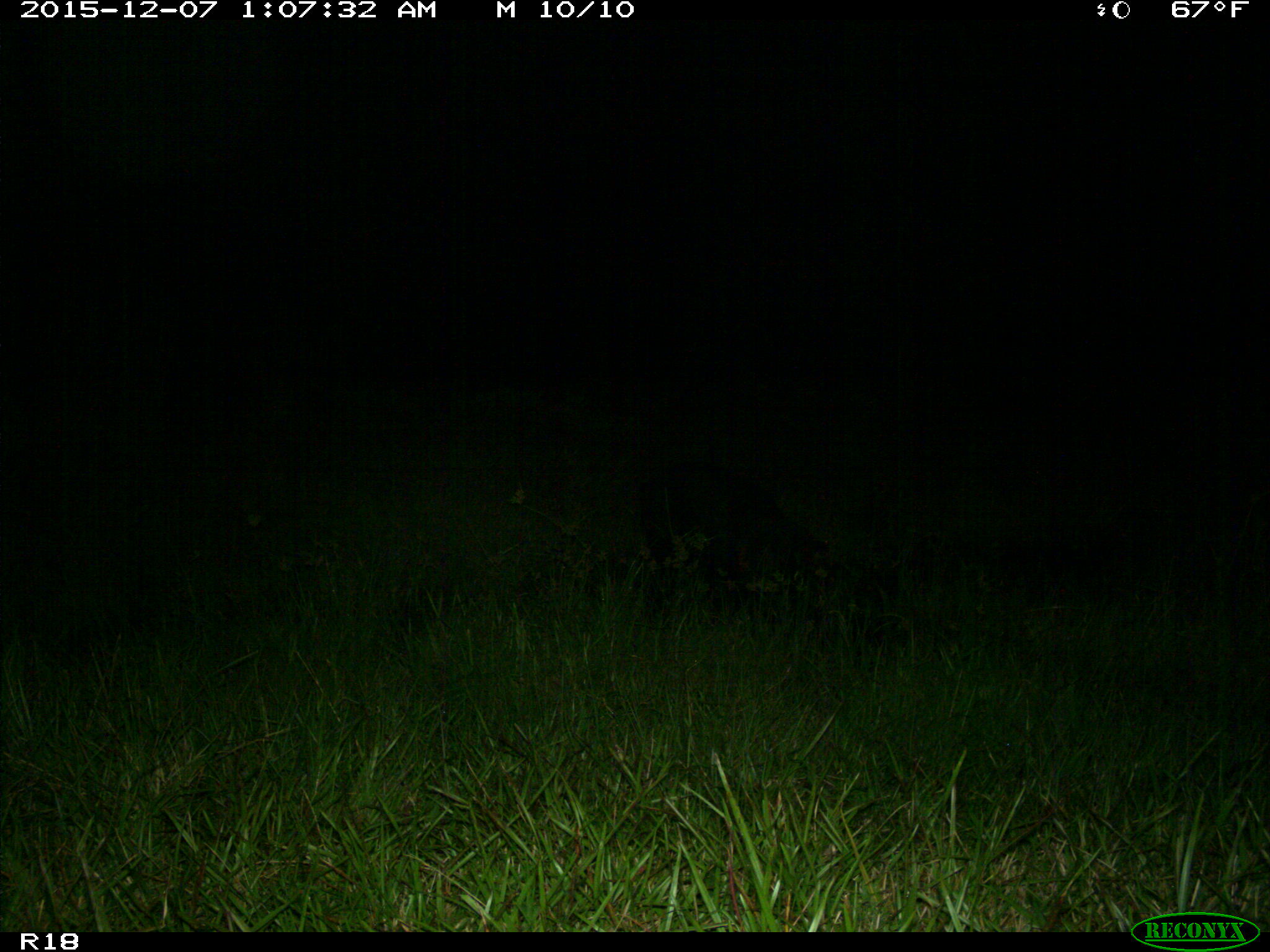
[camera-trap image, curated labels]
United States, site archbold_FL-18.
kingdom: Animalia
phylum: Chordata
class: Mammalia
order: Artiodactyla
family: Suidae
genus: Sus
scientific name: Sus scrofa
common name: wild boar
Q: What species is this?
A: Sus scrofa (wild boar).